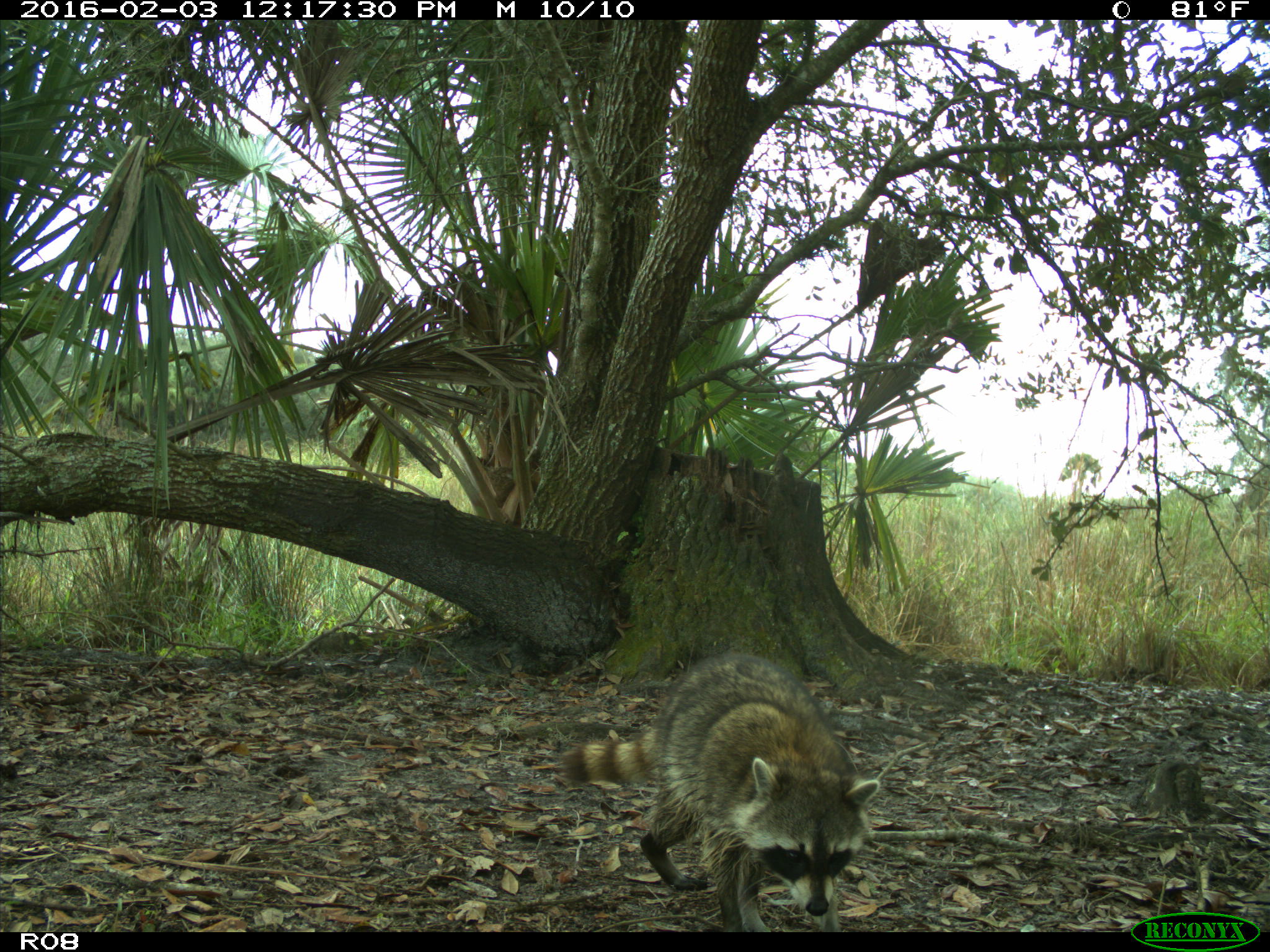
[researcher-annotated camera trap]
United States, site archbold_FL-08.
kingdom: Animalia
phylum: Chordata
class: Mammalia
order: Carnivora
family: Procyonidae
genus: Procyon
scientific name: Procyon lotor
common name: common raccoon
Procyon lotor (common raccoon).